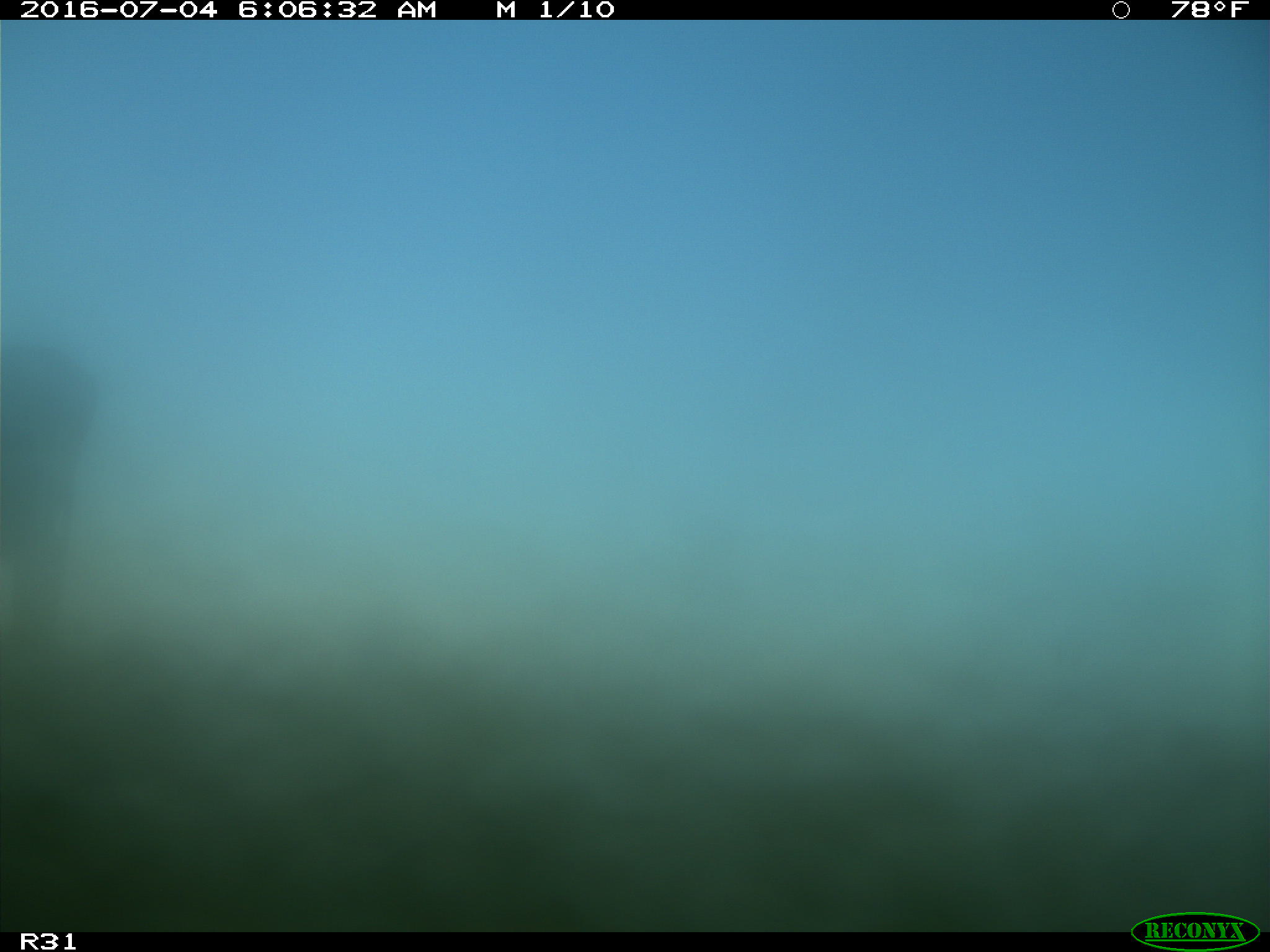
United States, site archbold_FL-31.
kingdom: Animalia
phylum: Chordata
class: Mammalia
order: Artiodactyla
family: Bovidae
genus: Bos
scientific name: Bos taurus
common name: domestic cow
Bos taurus (domestic cow).